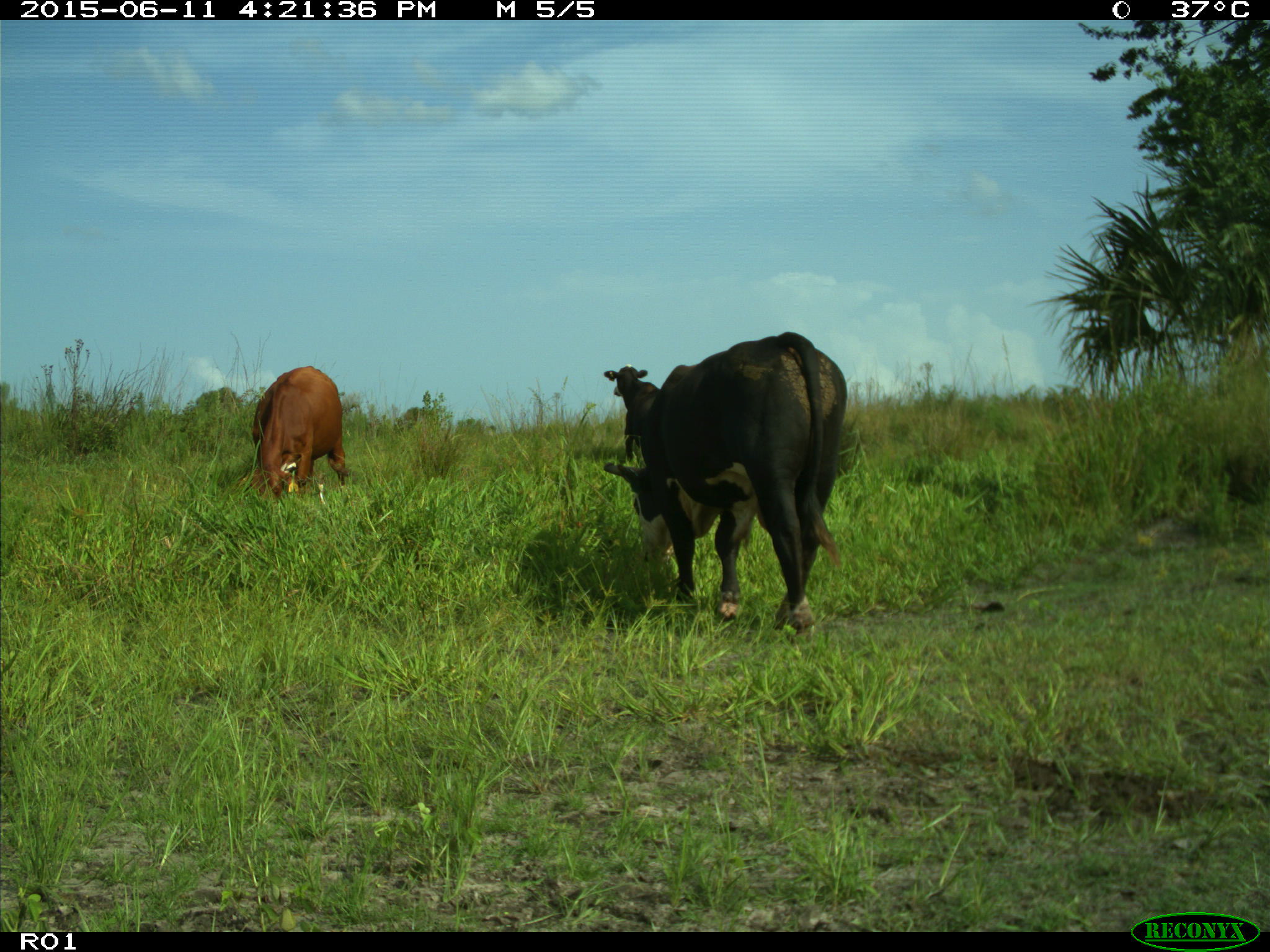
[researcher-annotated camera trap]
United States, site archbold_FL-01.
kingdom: Animalia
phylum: Chordata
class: Mammalia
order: Artiodactyla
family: Bovidae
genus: Bos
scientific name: Bos taurus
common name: domestic cow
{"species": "Bos taurus (domestic cow)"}